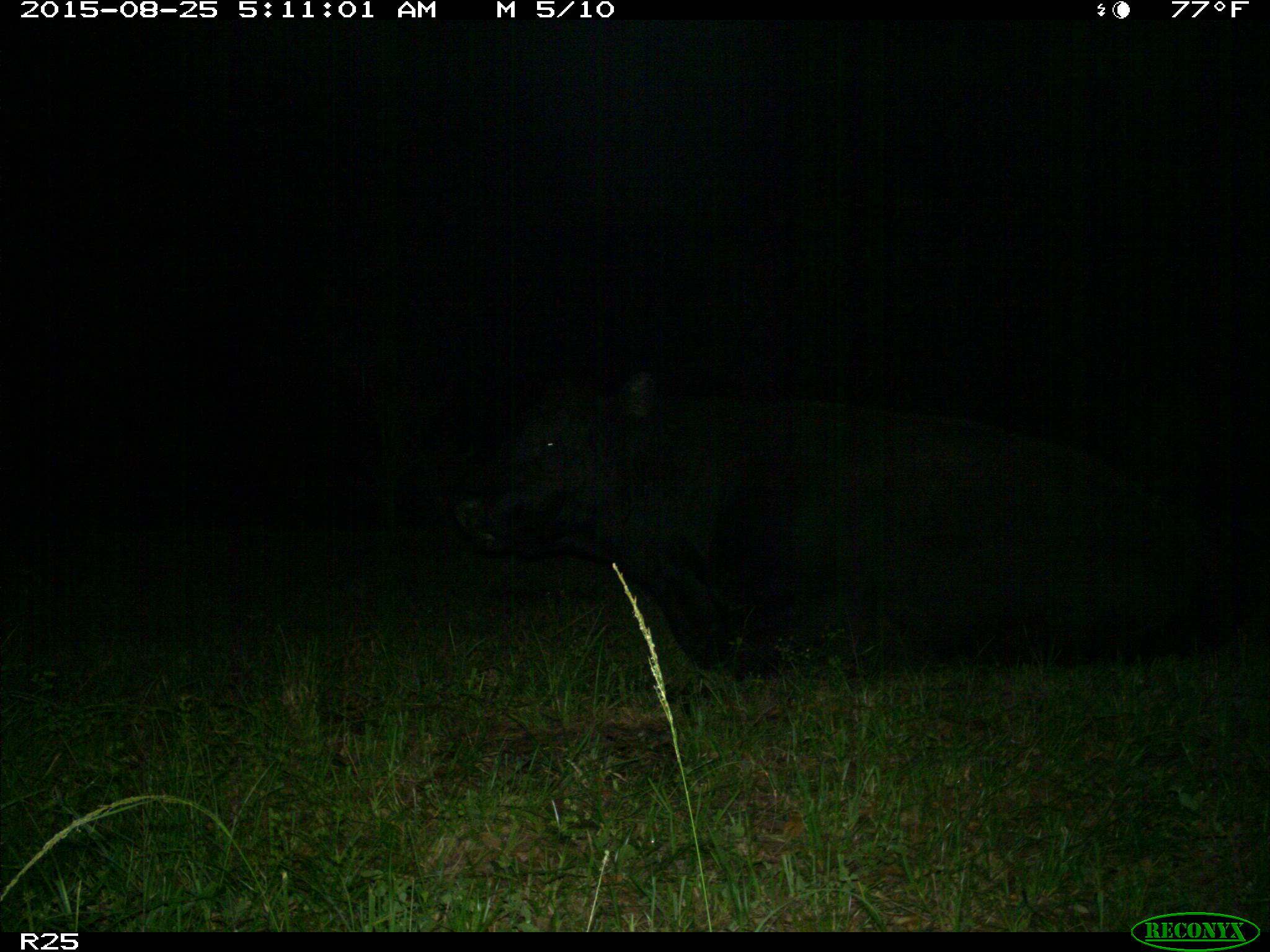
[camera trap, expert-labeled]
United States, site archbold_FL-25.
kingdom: Animalia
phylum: Chordata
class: Mammalia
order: Artiodactyla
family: Bovidae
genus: Bos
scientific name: Bos taurus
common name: domestic cow